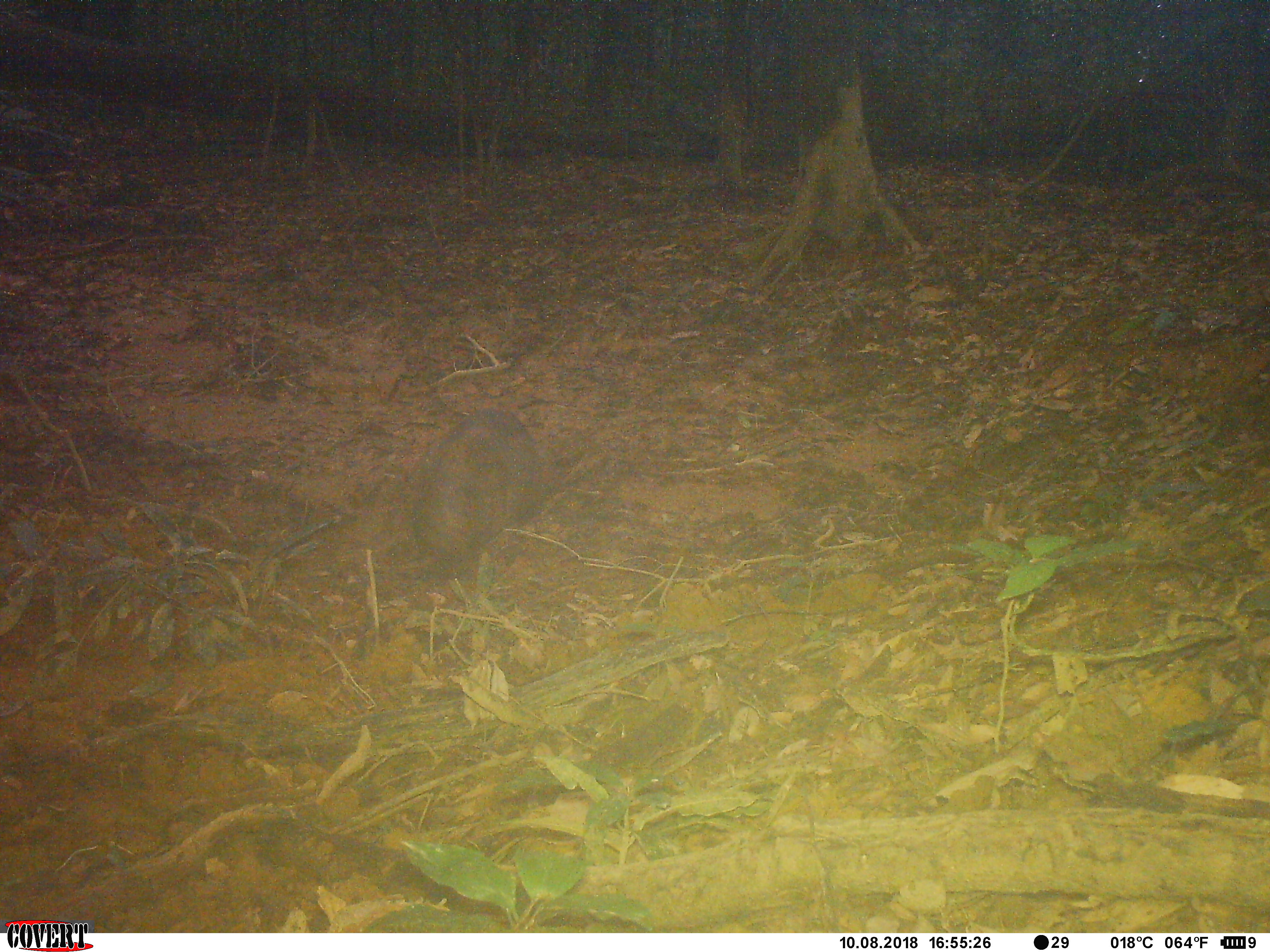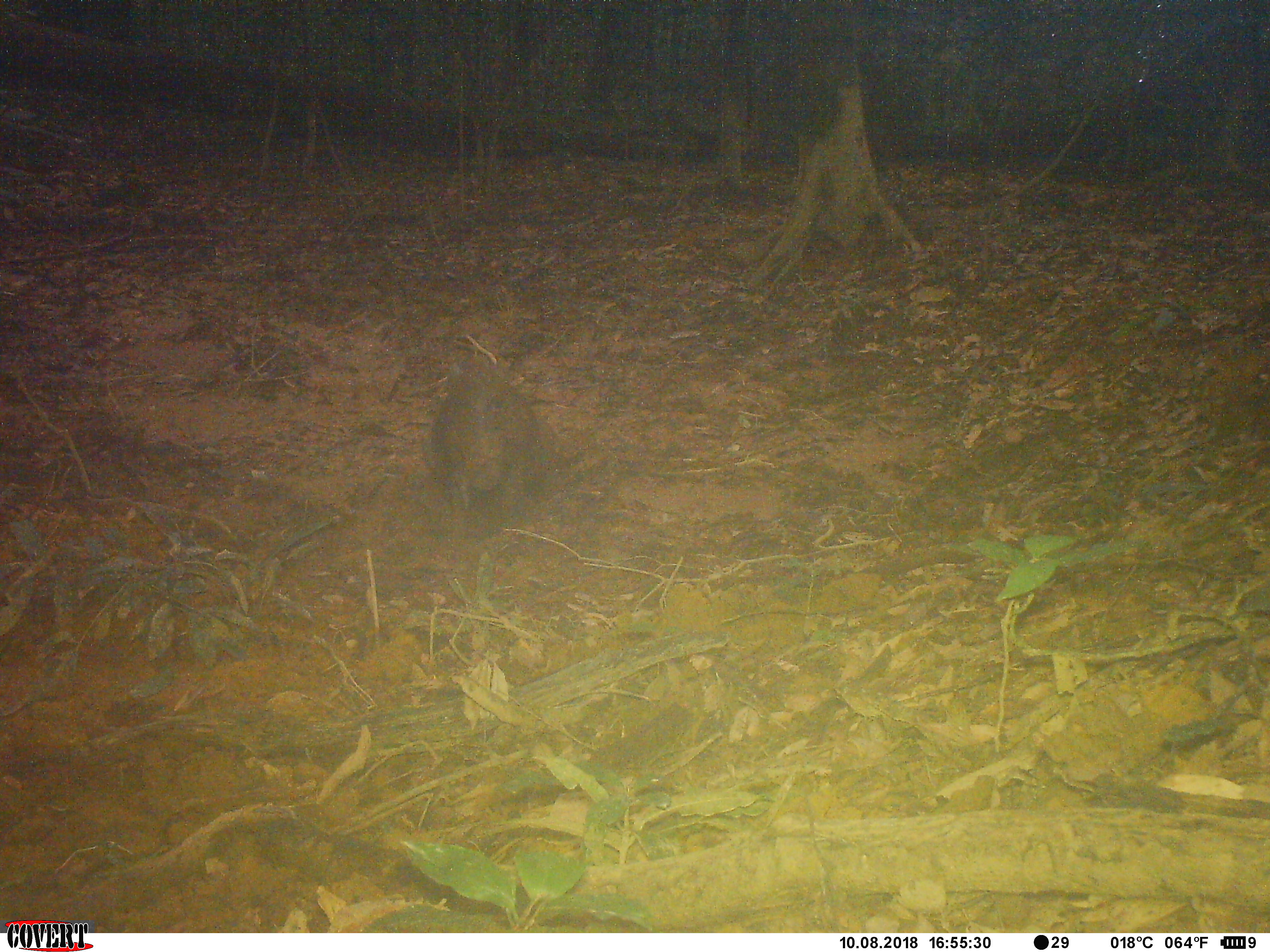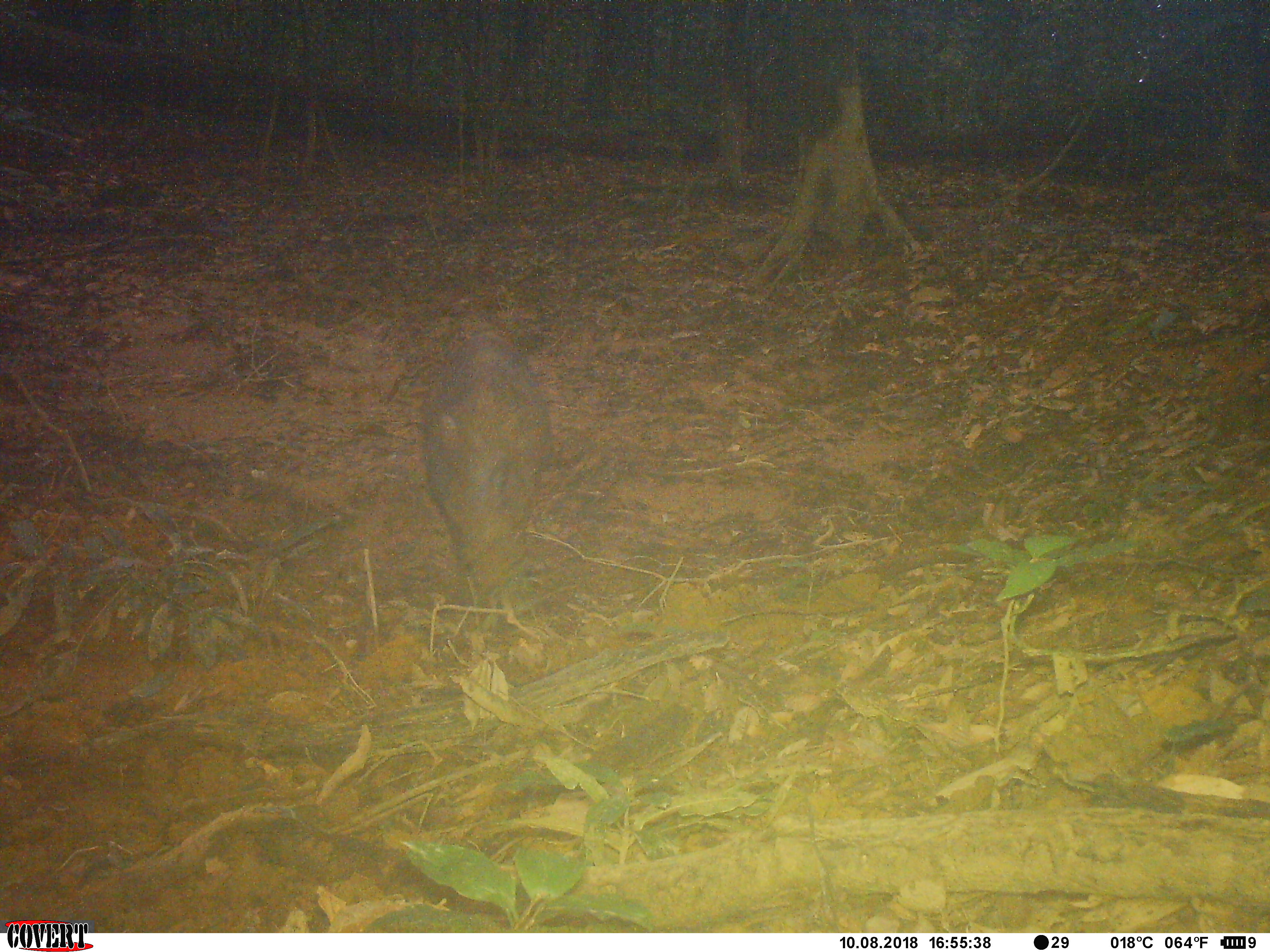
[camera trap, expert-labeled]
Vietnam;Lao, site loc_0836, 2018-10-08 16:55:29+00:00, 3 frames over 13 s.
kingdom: Animalia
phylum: Chordata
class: Mammalia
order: Artiodactyla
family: Suidae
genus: Sus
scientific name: Sus scrofa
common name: eurasian wild pig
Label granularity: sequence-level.